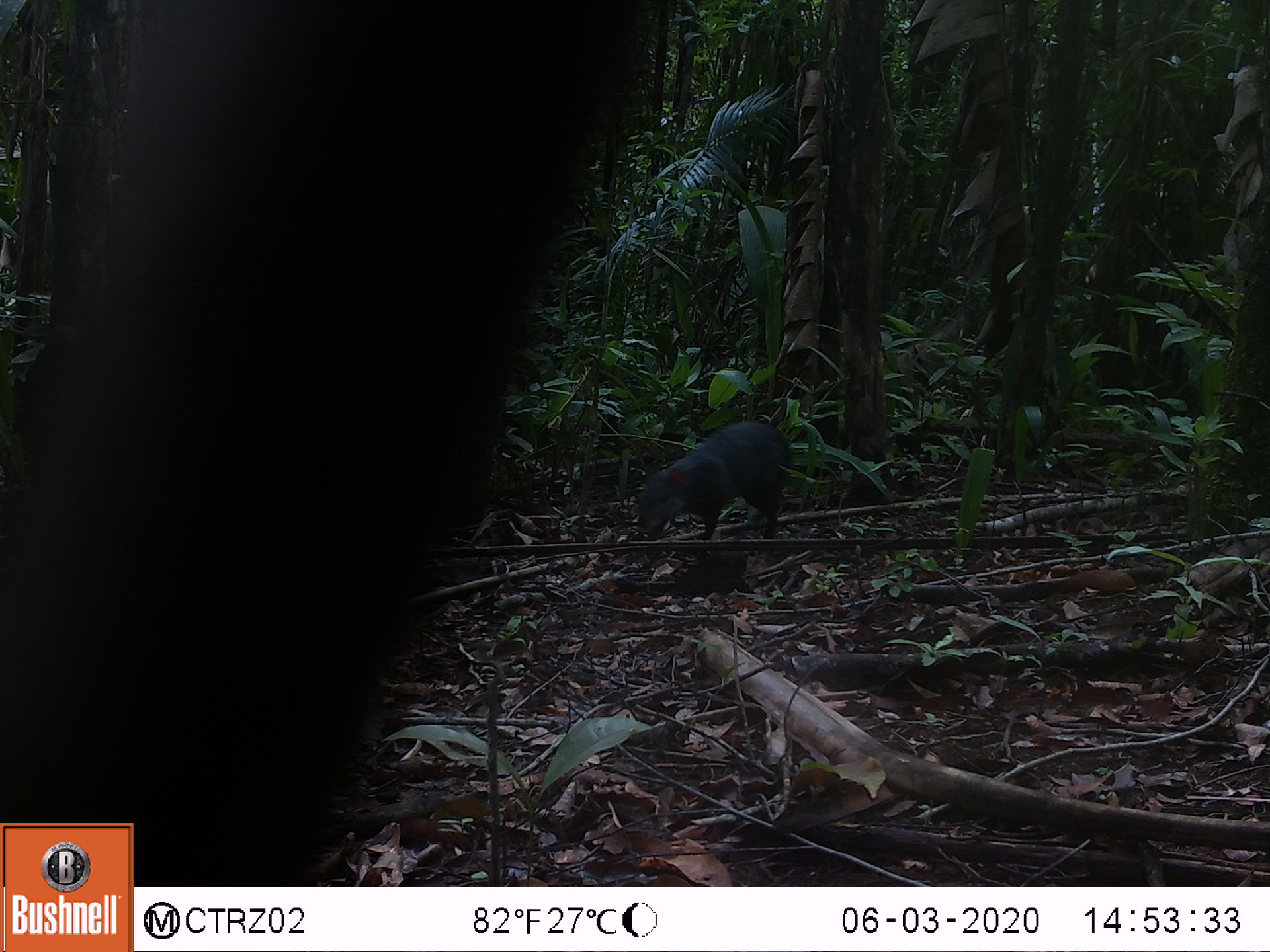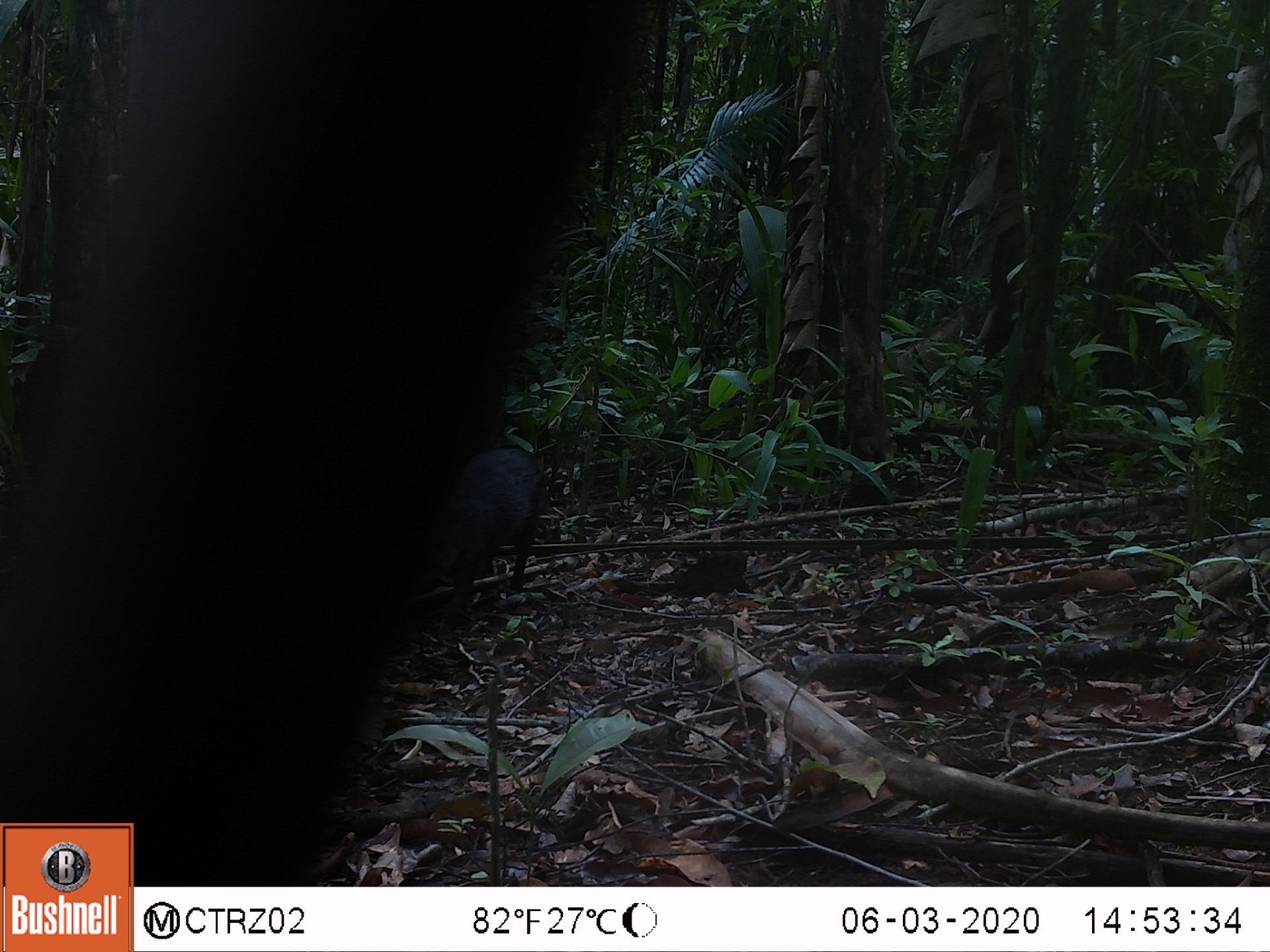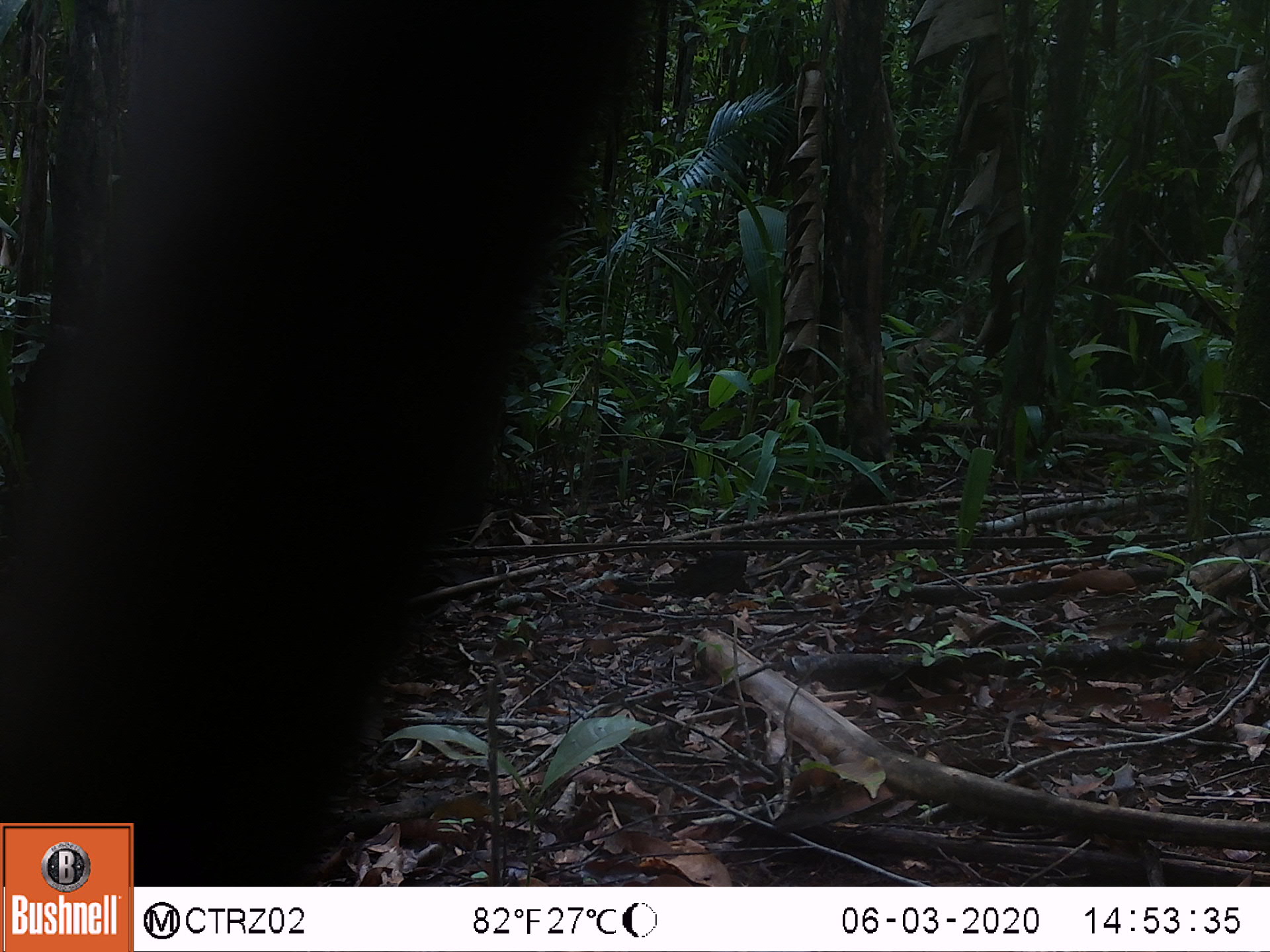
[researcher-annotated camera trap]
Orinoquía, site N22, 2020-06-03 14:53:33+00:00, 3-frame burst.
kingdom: Animalia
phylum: Chordata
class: Mammalia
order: Rodentia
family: Dasyproctidae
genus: Dasyprocta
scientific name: Dasyprocta fuliginosa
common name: black agouti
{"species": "black agouti (Dasyprocta fuliginosa)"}